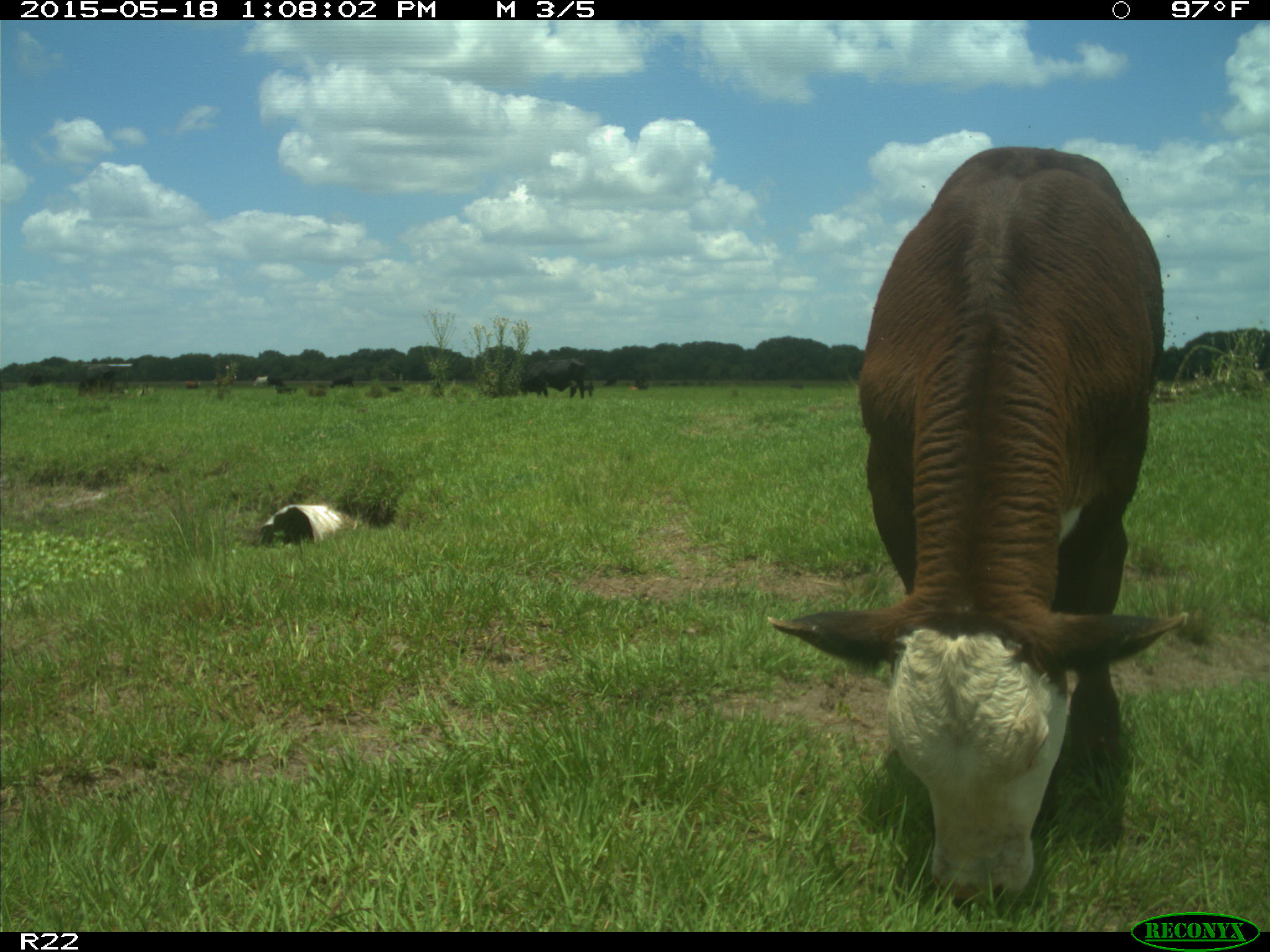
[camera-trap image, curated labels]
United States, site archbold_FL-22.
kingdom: Animalia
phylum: Chordata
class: Mammalia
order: Artiodactyla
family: Bovidae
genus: Bos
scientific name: Bos taurus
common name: domestic cow